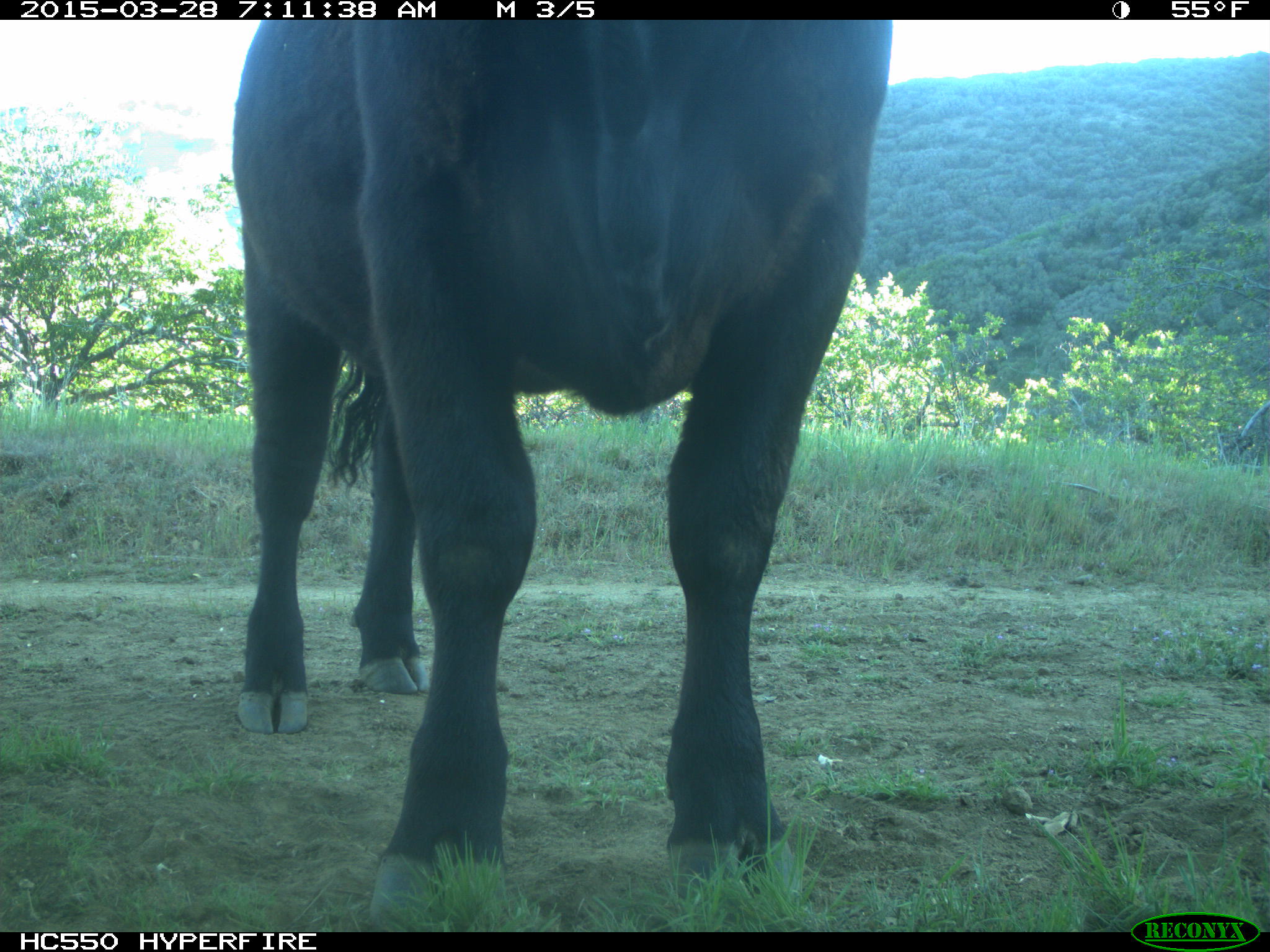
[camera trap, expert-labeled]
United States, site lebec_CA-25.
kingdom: Animalia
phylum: Chordata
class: Mammalia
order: Artiodactyla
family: Bovidae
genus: Bos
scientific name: Bos taurus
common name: domestic cow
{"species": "Bos taurus (domestic cow)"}